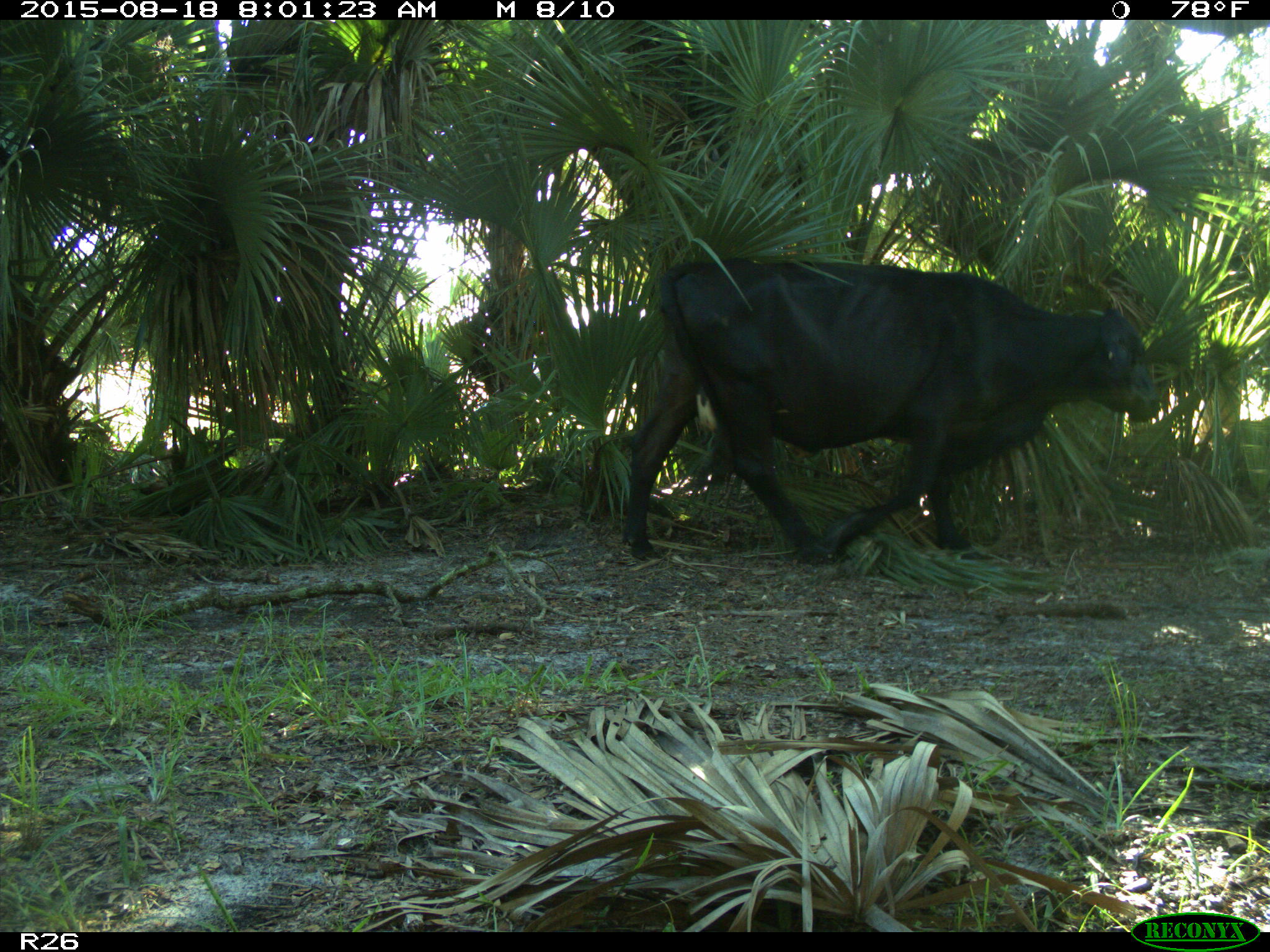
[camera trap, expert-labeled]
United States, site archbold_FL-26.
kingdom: Animalia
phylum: Chordata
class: Mammalia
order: Artiodactyla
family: Bovidae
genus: Bos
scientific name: Bos taurus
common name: domestic cow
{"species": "Bos taurus (domestic cow)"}